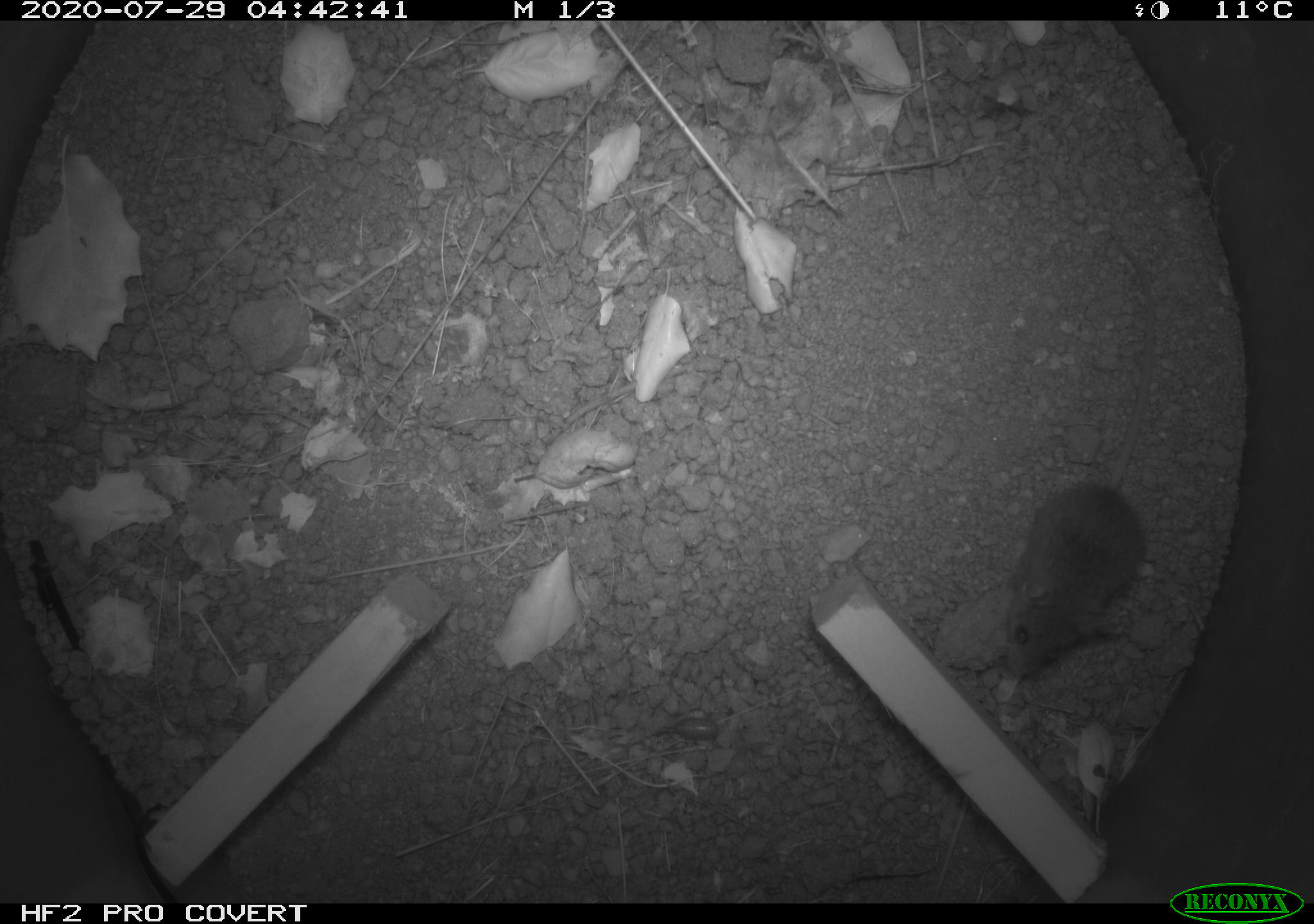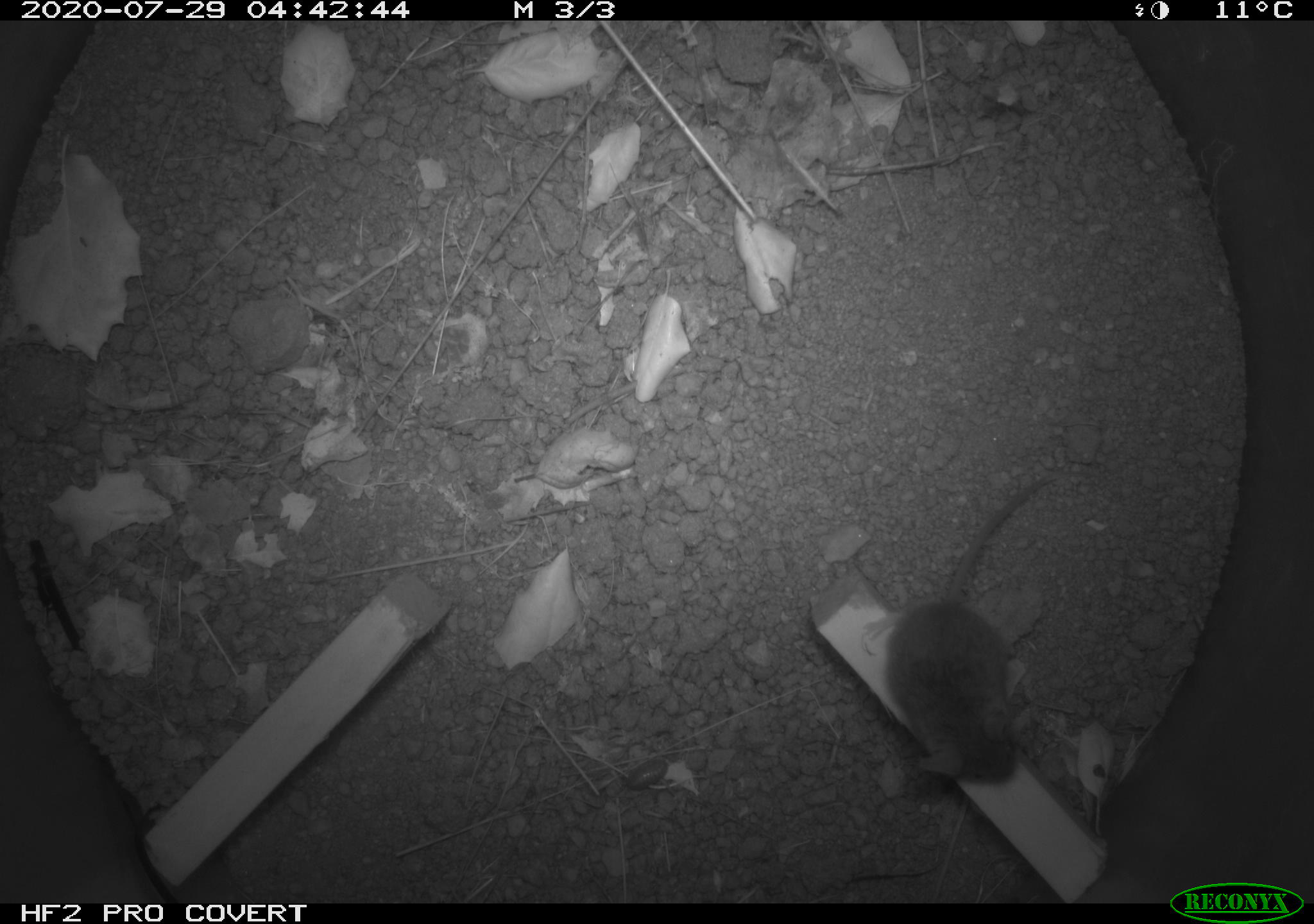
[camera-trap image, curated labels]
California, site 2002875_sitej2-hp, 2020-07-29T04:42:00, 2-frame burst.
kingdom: Animalia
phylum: Chordata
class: Mammalia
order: Rodentia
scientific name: Rodentia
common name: rodent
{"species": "rodent (Rodentia)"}